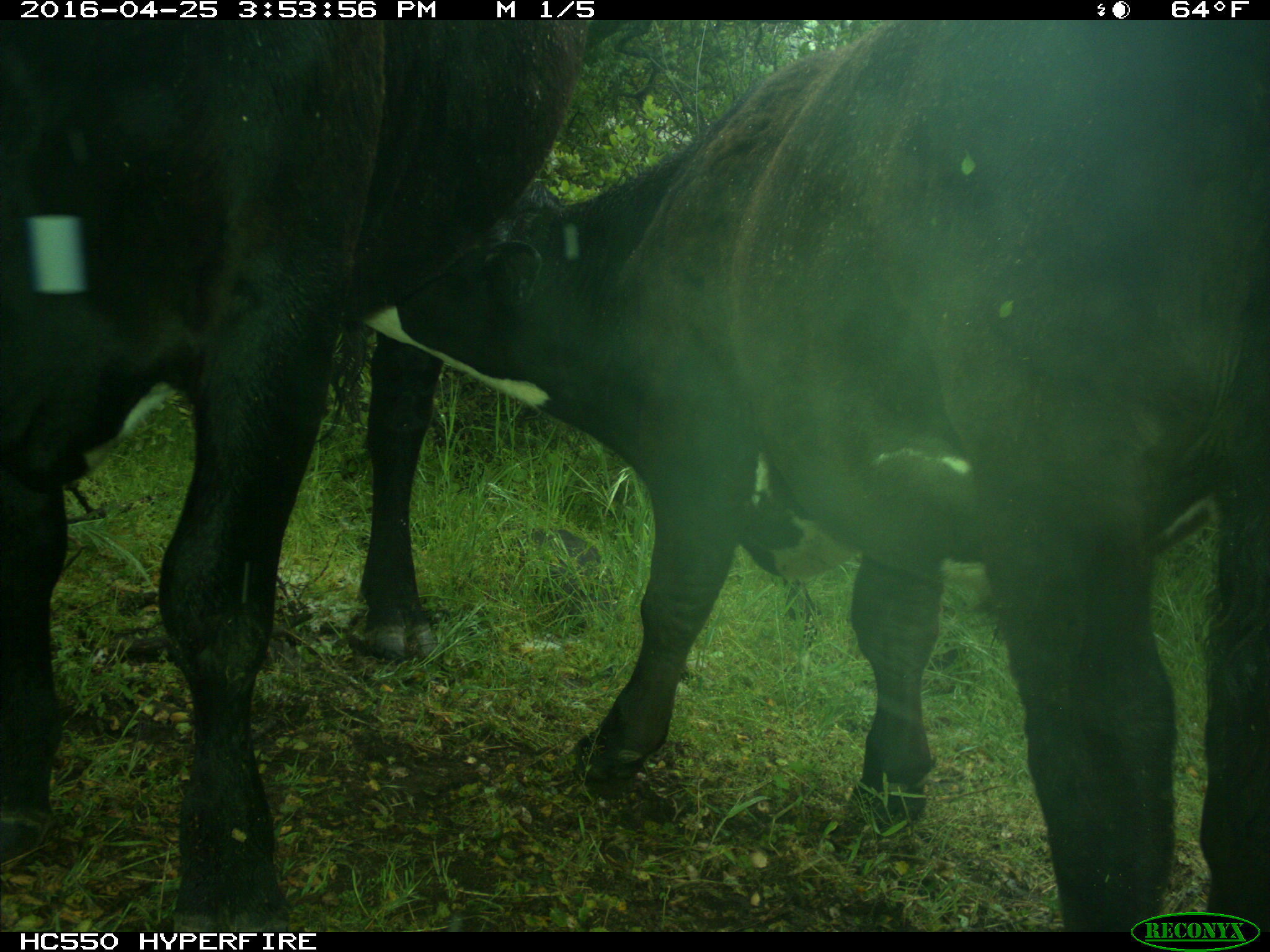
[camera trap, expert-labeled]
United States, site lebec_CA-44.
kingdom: Animalia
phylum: Chordata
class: Mammalia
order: Artiodactyla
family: Bovidae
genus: Bos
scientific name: Bos taurus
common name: domestic cow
Bos taurus (domestic cow).